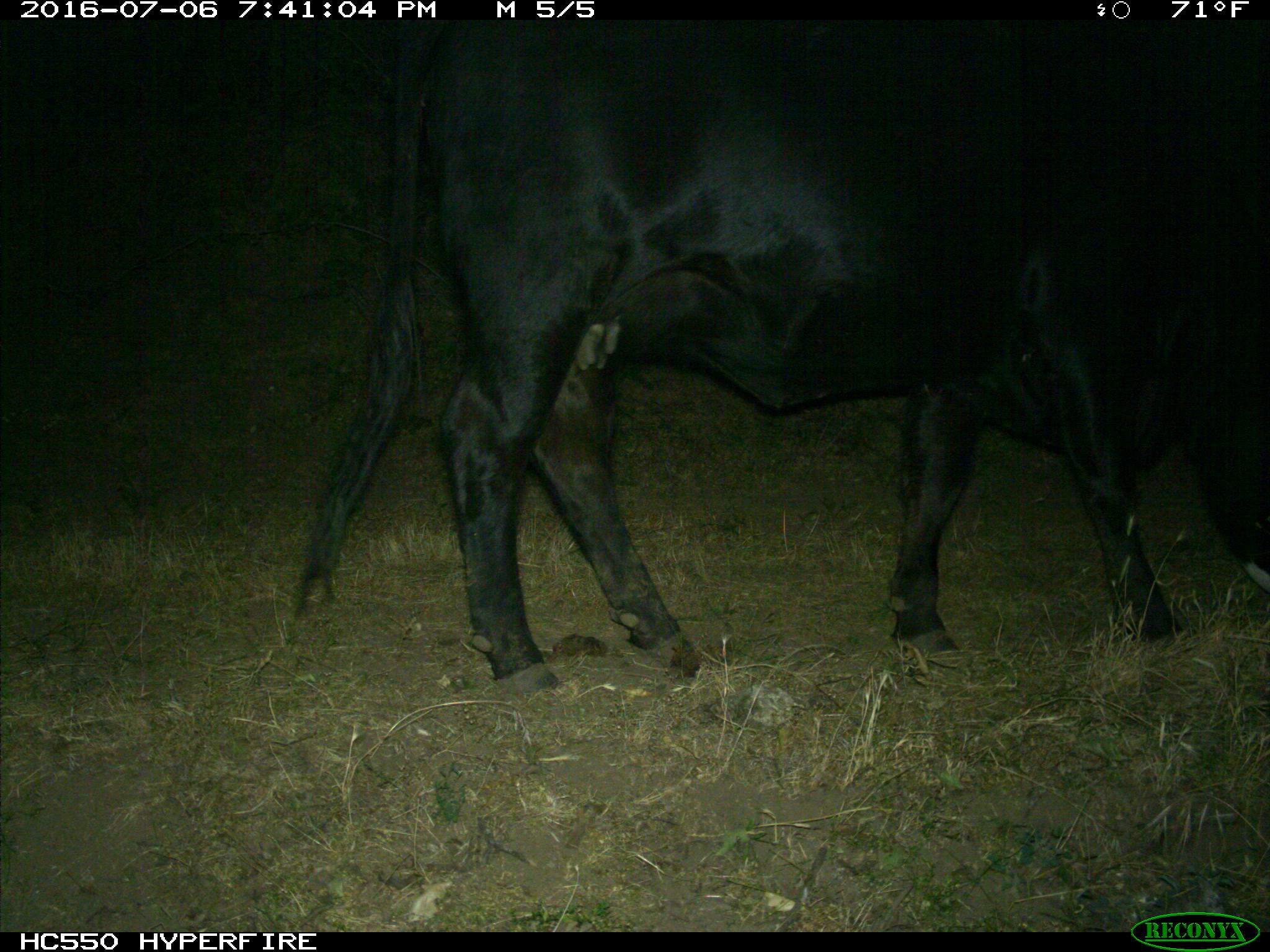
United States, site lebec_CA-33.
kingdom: Animalia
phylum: Chordata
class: Mammalia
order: Artiodactyla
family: Bovidae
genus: Bos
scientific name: Bos taurus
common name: domestic cow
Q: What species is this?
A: Bos taurus (domestic cow).